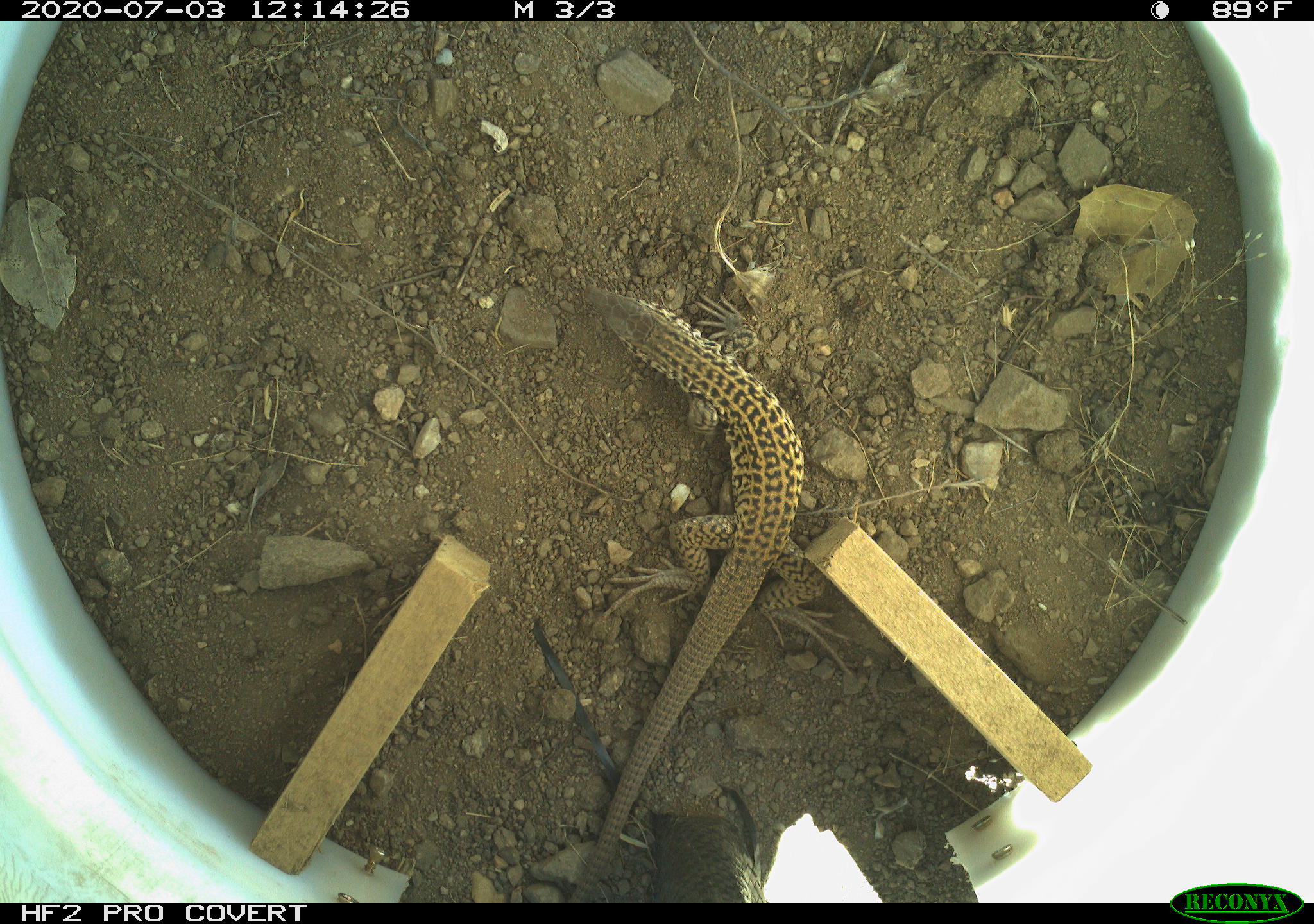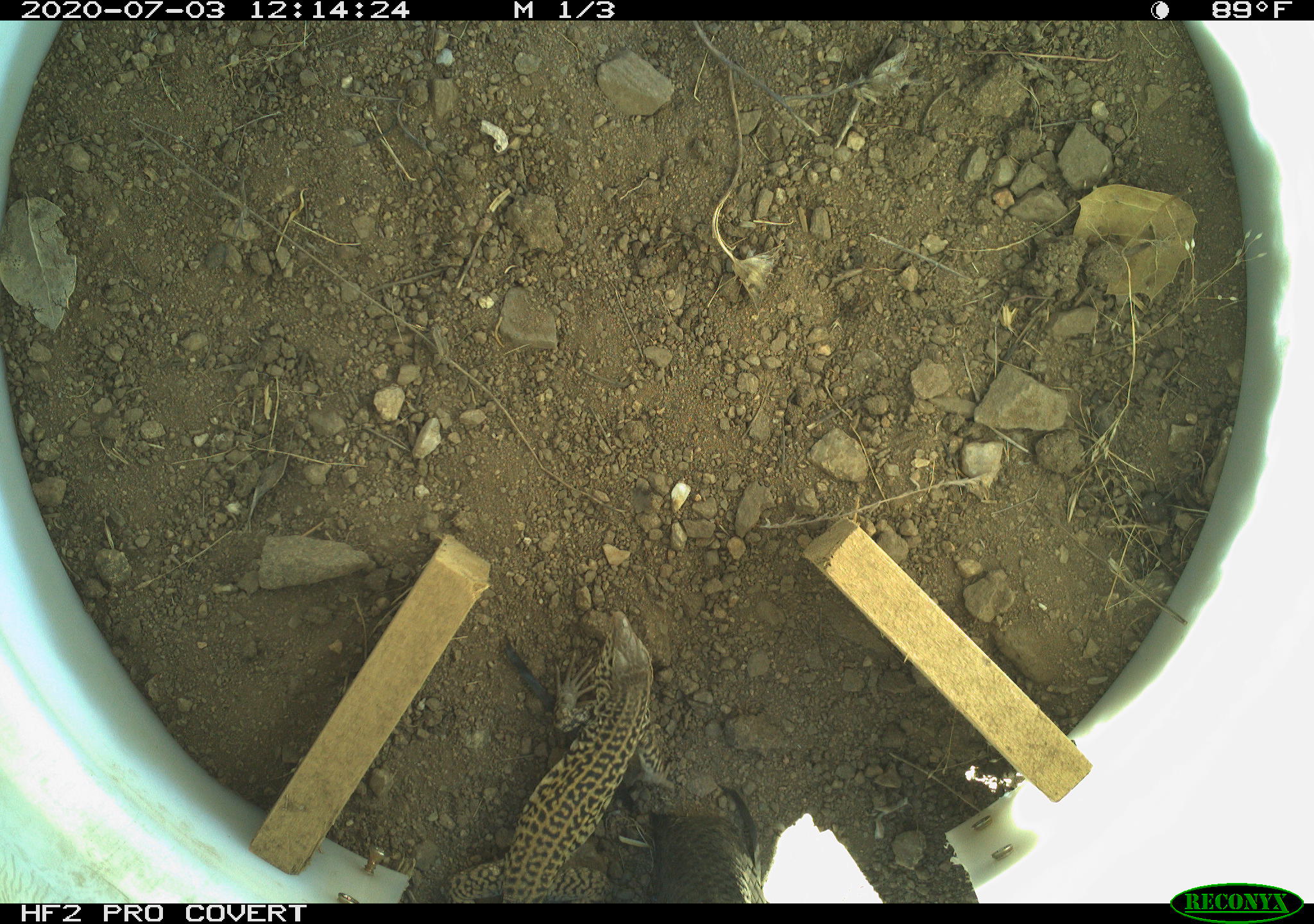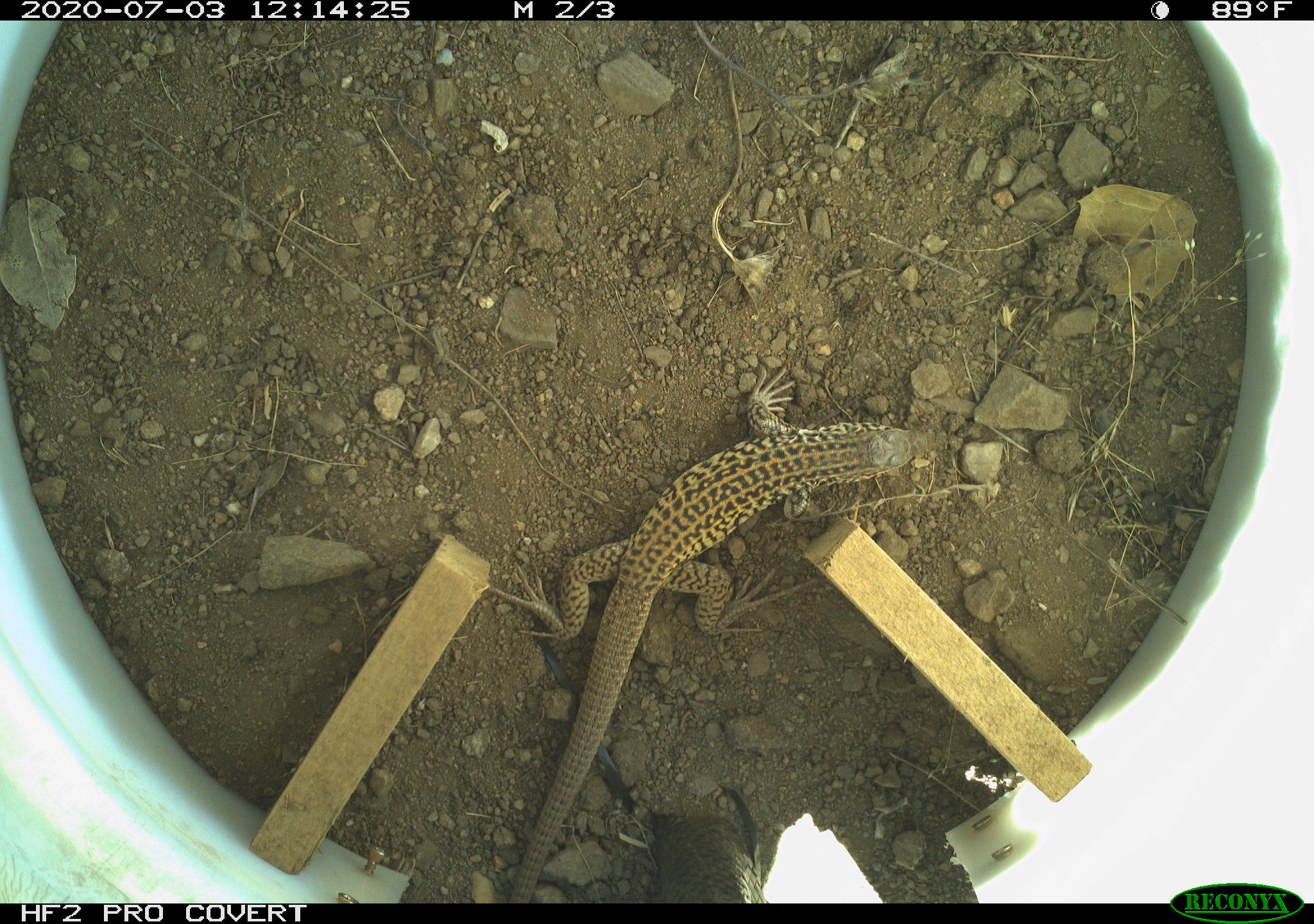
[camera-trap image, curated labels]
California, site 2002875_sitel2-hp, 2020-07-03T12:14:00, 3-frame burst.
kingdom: Animalia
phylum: Chordata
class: Reptilia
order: Squamata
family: Teiidae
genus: Aspidoscelis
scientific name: Aspidoscelis tigris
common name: western whiptail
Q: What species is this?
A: Western whiptail (Aspidoscelis tigris).